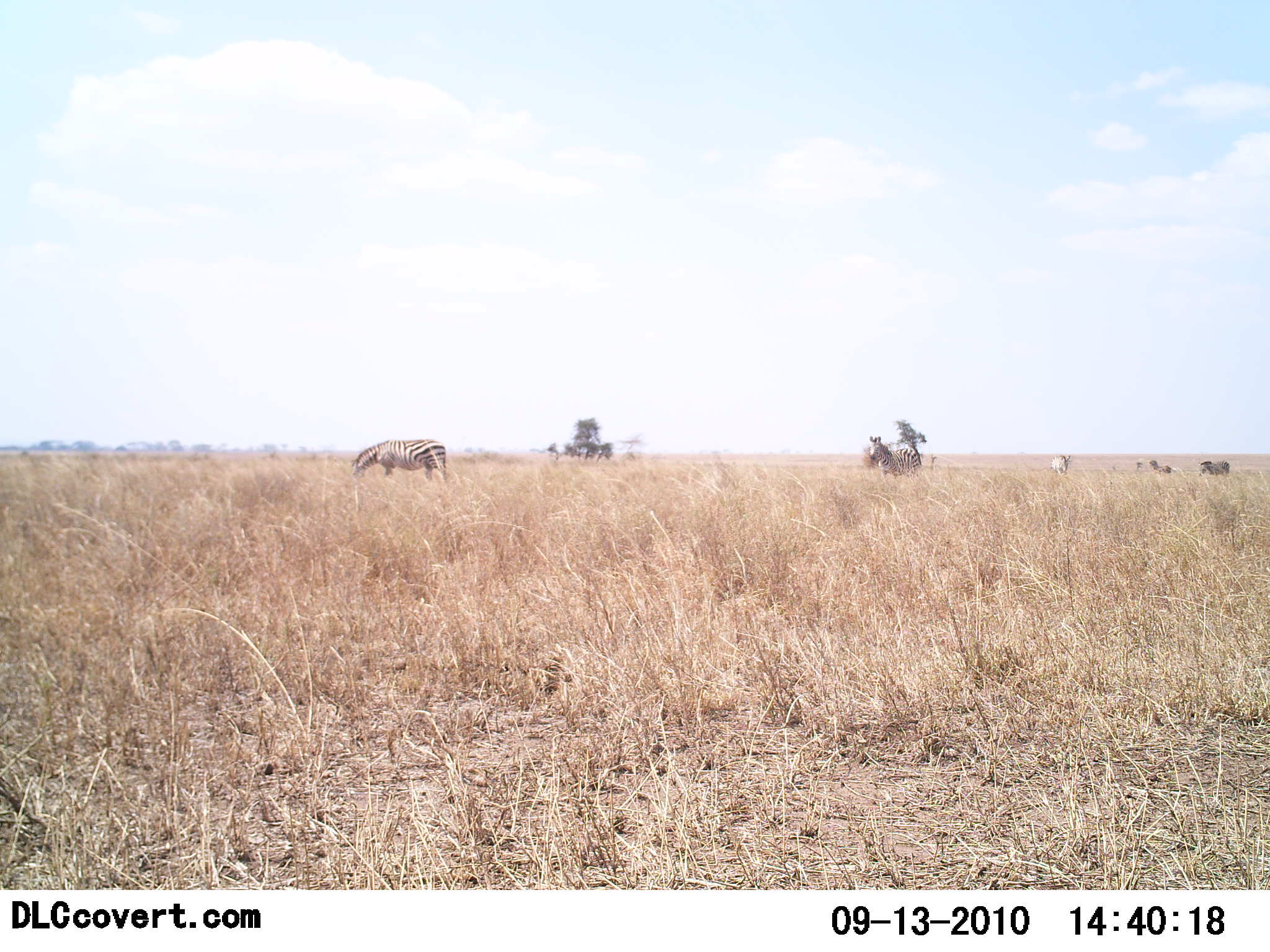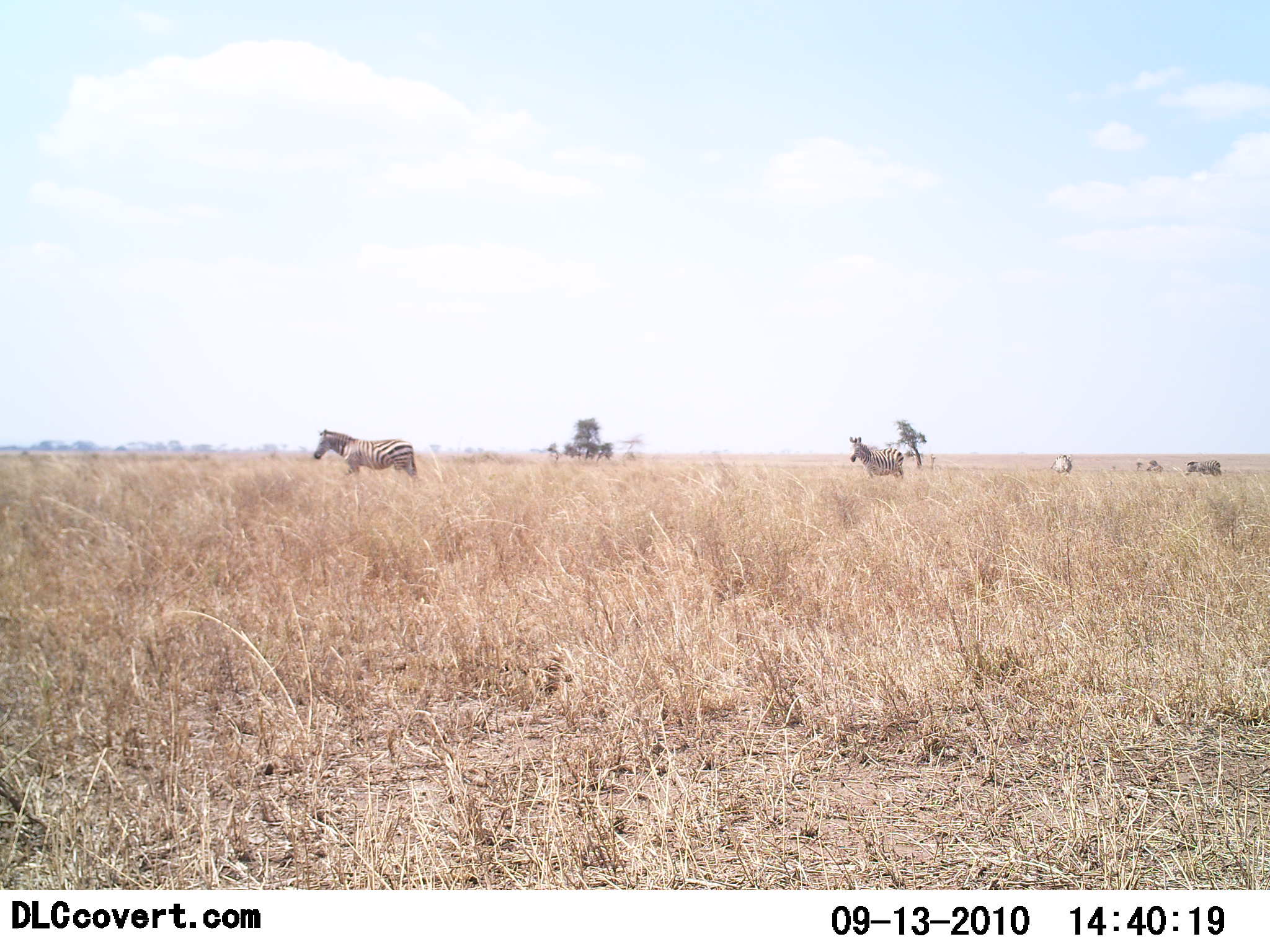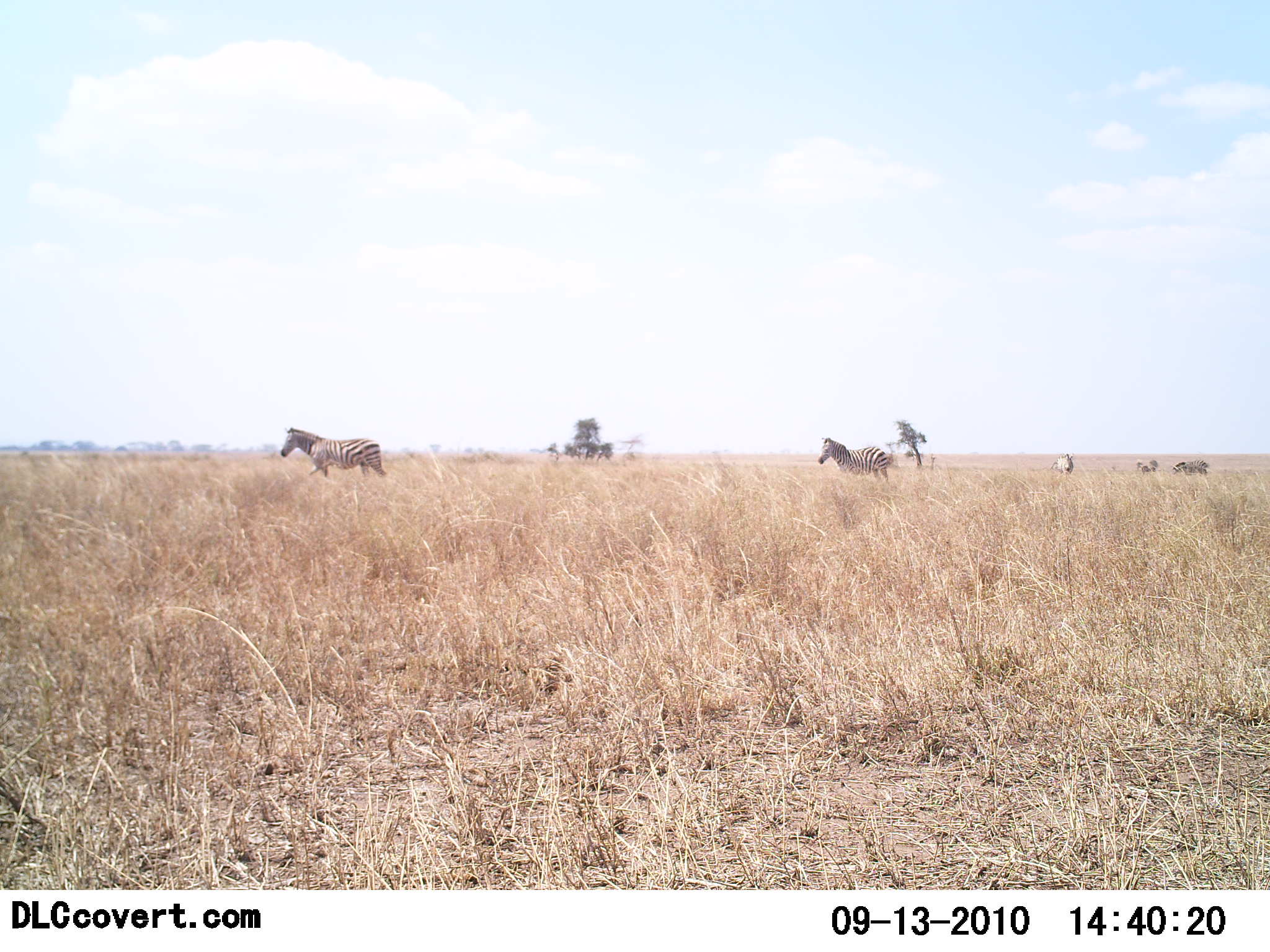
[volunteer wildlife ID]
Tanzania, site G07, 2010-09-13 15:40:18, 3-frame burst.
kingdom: Animalia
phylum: Chordata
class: Mammalia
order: Perissodactyla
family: Equidae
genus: Equus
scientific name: Equus quagga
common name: plains zebra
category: zebra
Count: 5.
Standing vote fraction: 13%.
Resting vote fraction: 0%.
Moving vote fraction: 100%.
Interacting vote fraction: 0%.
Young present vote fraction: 0%.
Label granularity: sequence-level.